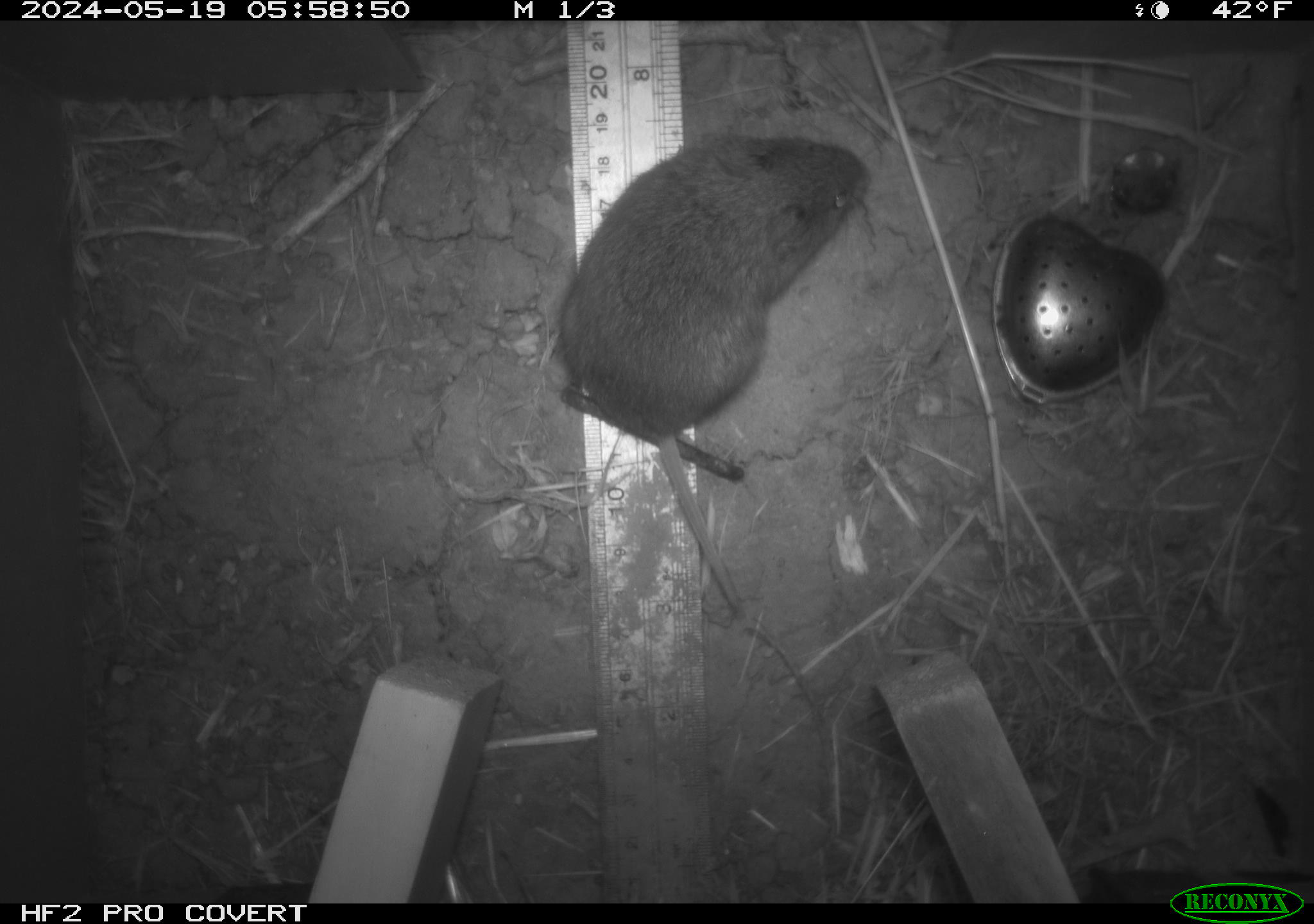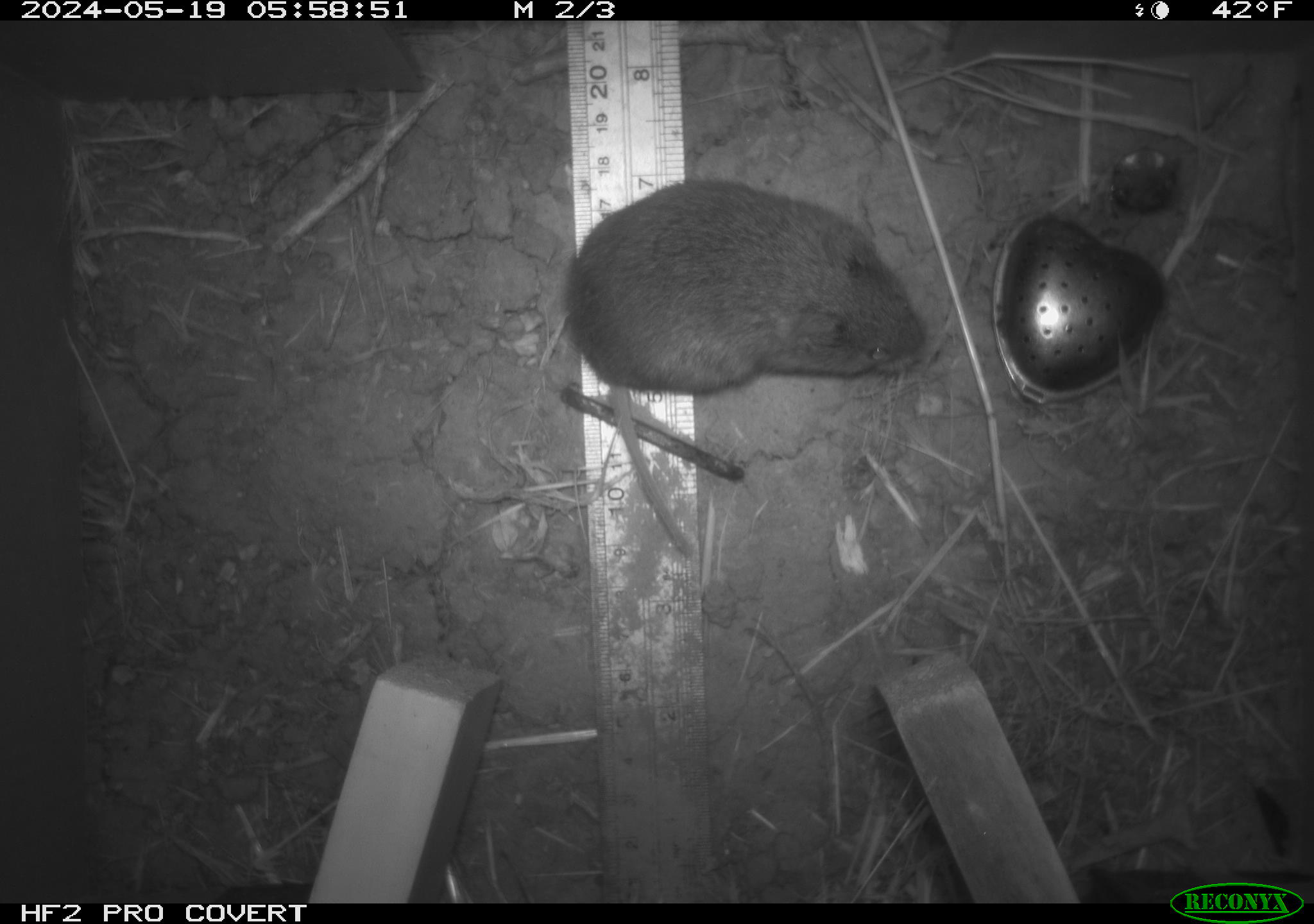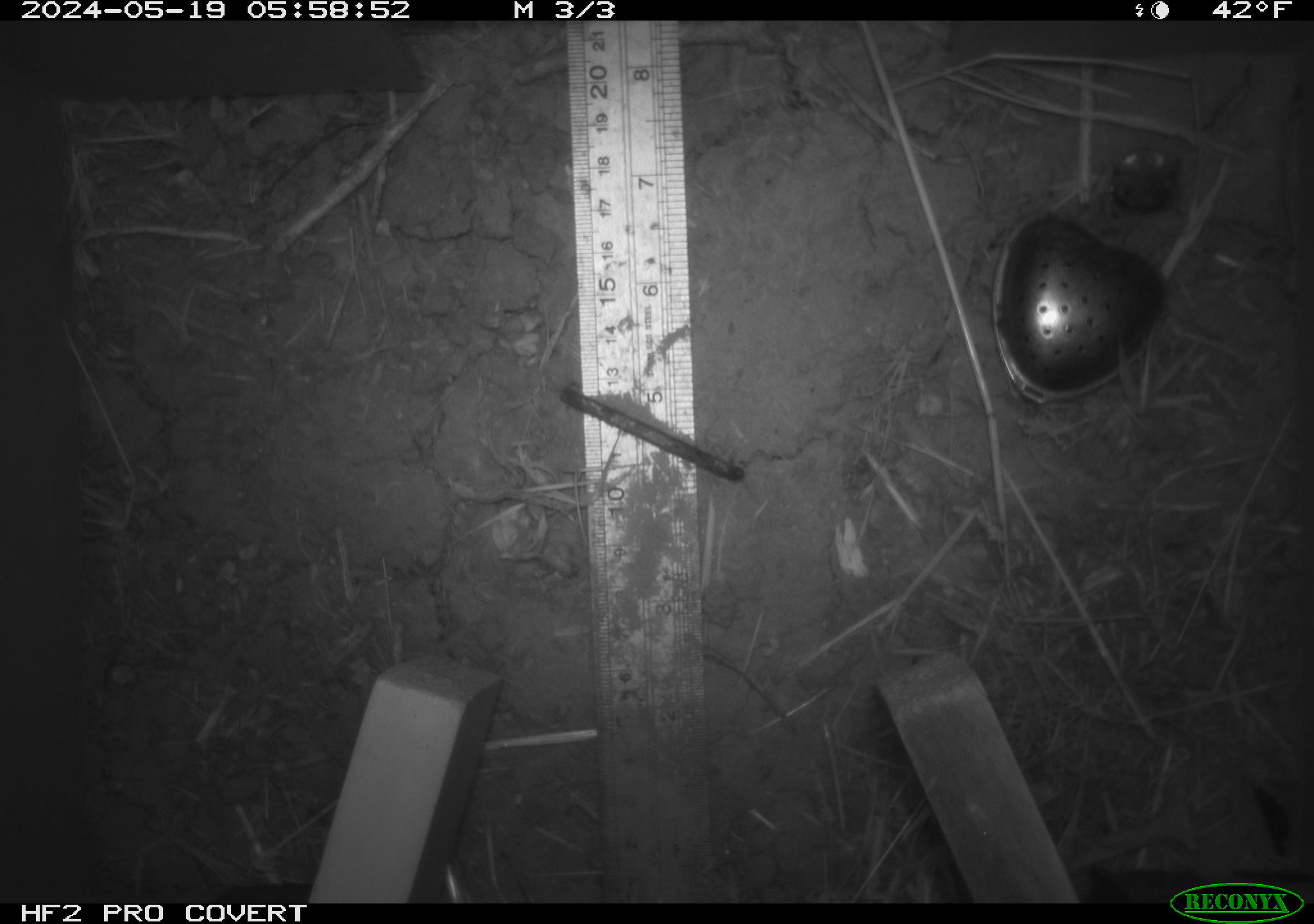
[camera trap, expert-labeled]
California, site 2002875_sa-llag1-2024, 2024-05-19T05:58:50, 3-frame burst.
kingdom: Animalia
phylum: Chordata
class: Mammalia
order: Rodentia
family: Cricetidae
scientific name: Arvicolinae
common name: voles, lemmings, and muskrats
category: arvicolinae subfamily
Arvicolinae subfamily (voles, lemmings, and muskrats) (Arvicolinae).